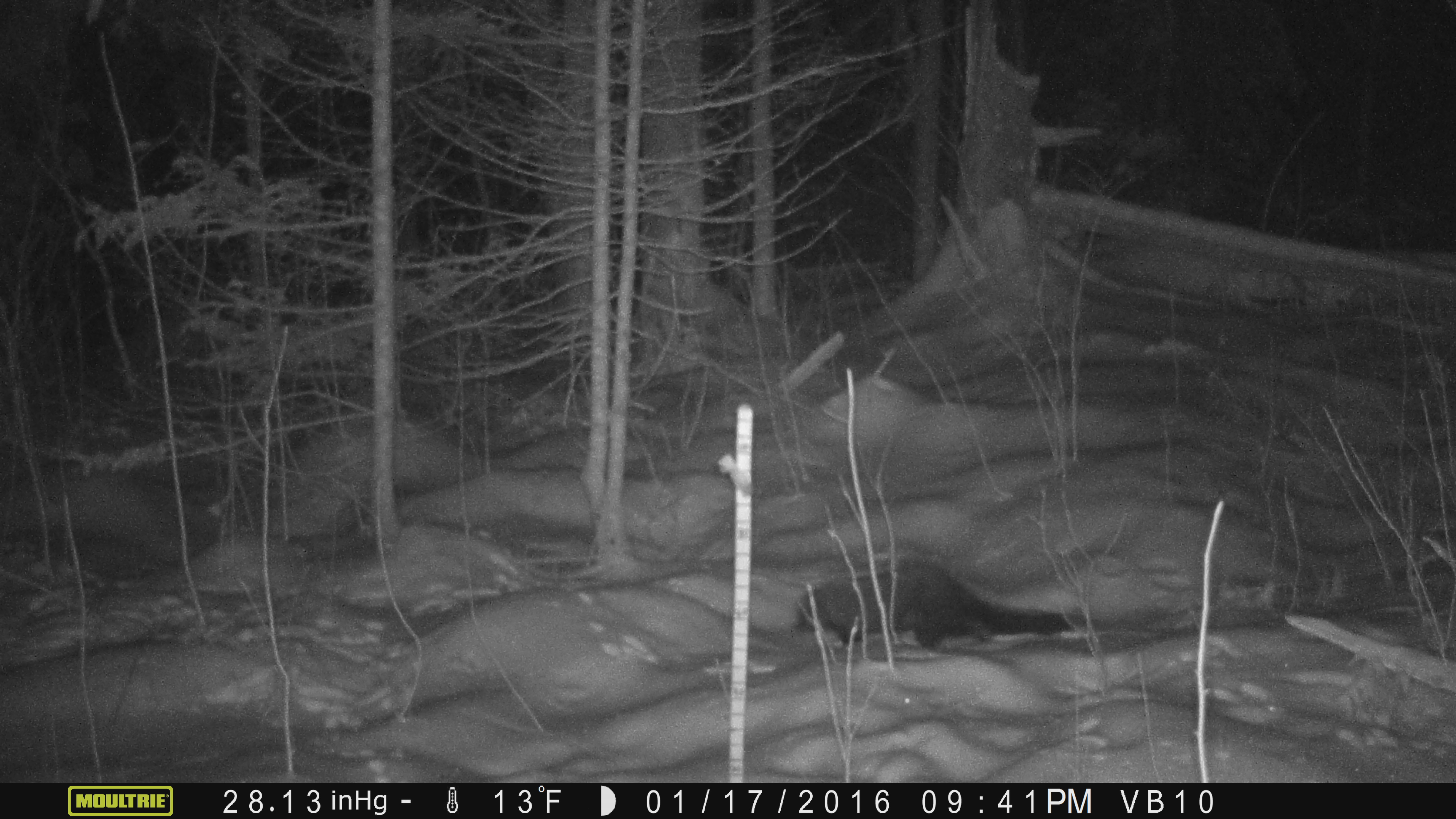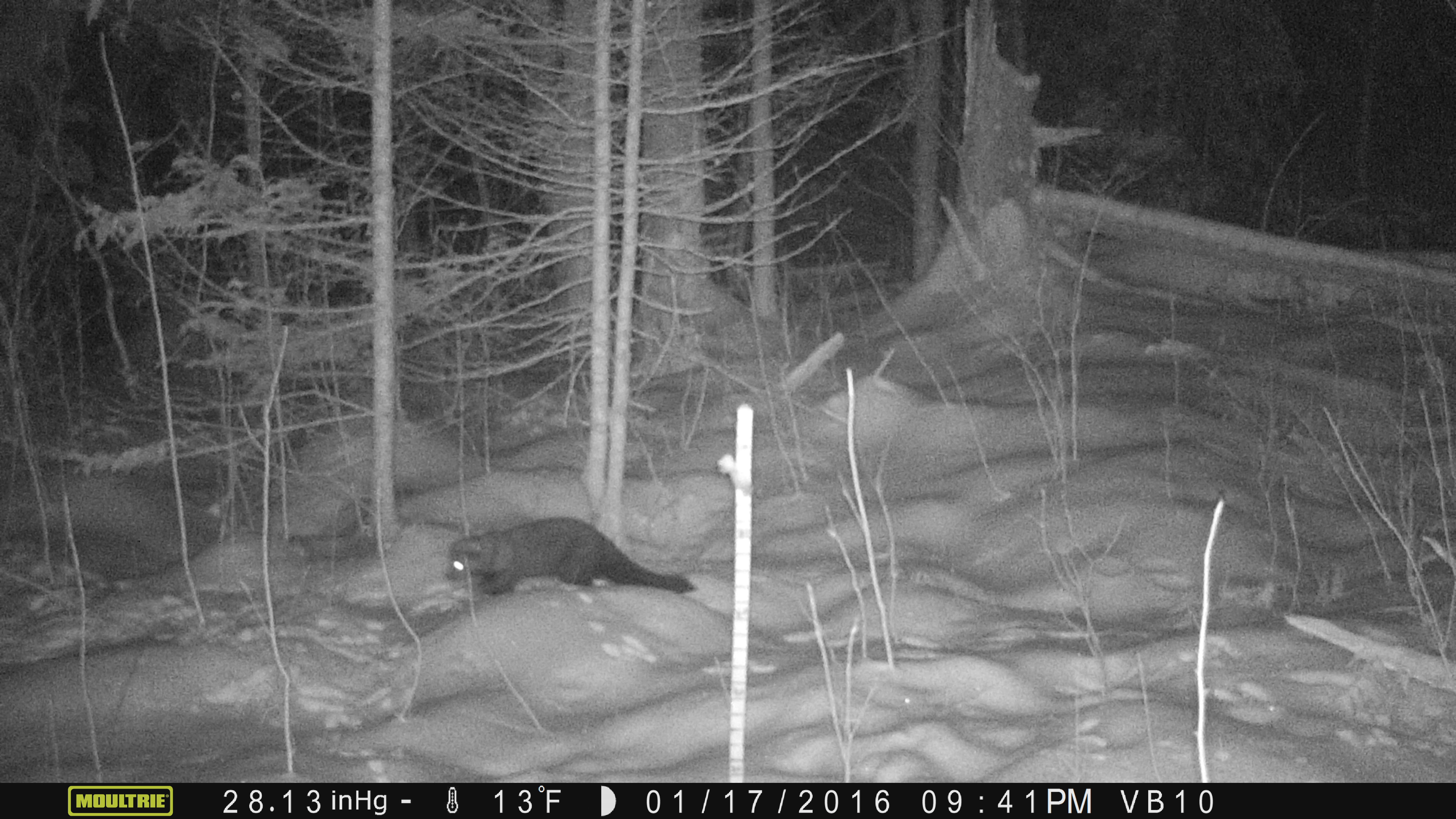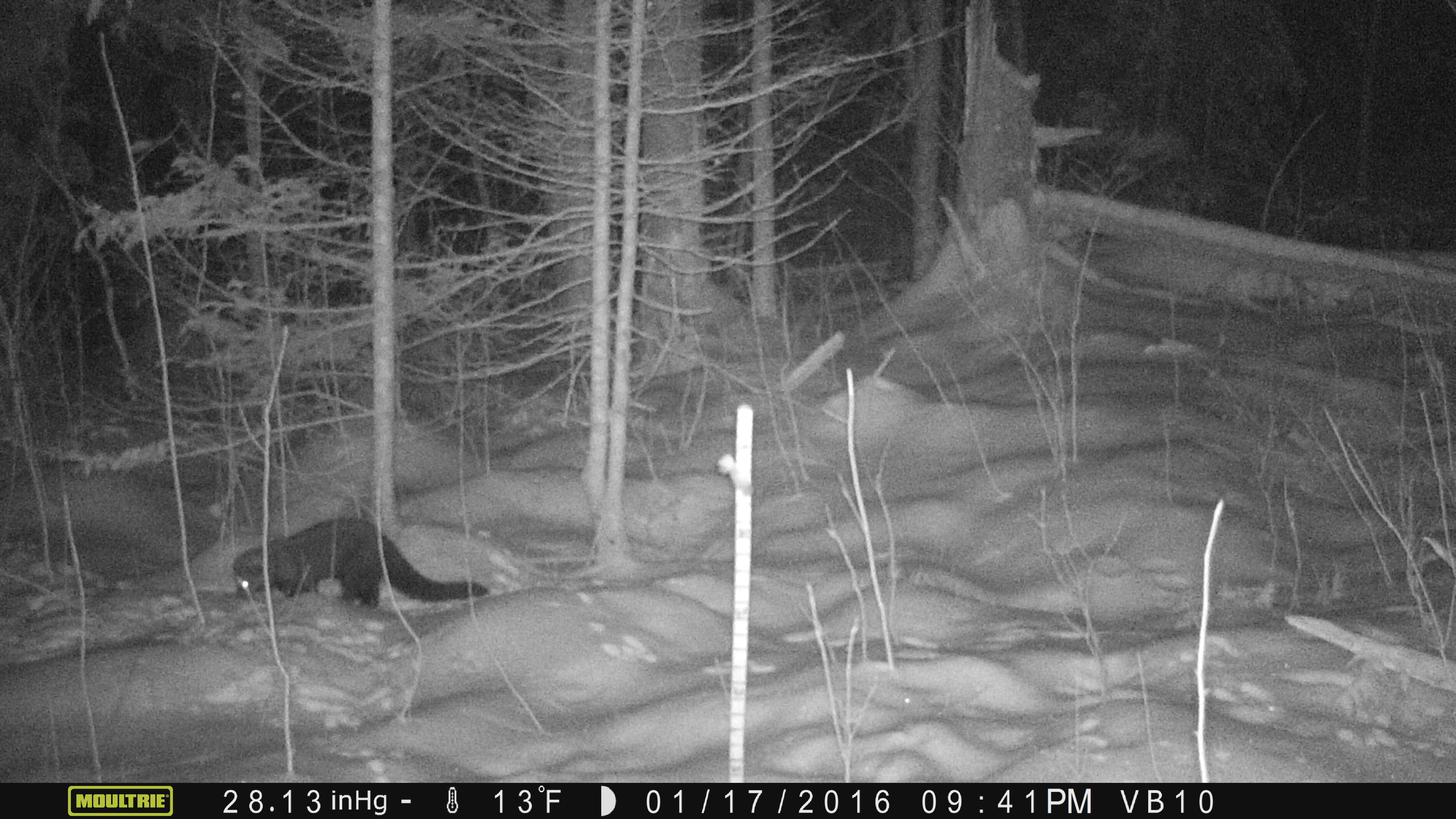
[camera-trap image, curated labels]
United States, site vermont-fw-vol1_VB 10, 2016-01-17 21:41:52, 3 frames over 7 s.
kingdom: Animalia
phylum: Chordata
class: Mammalia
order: Carnivora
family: Mustelidae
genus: Pekania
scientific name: Pekania pennanti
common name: fisher